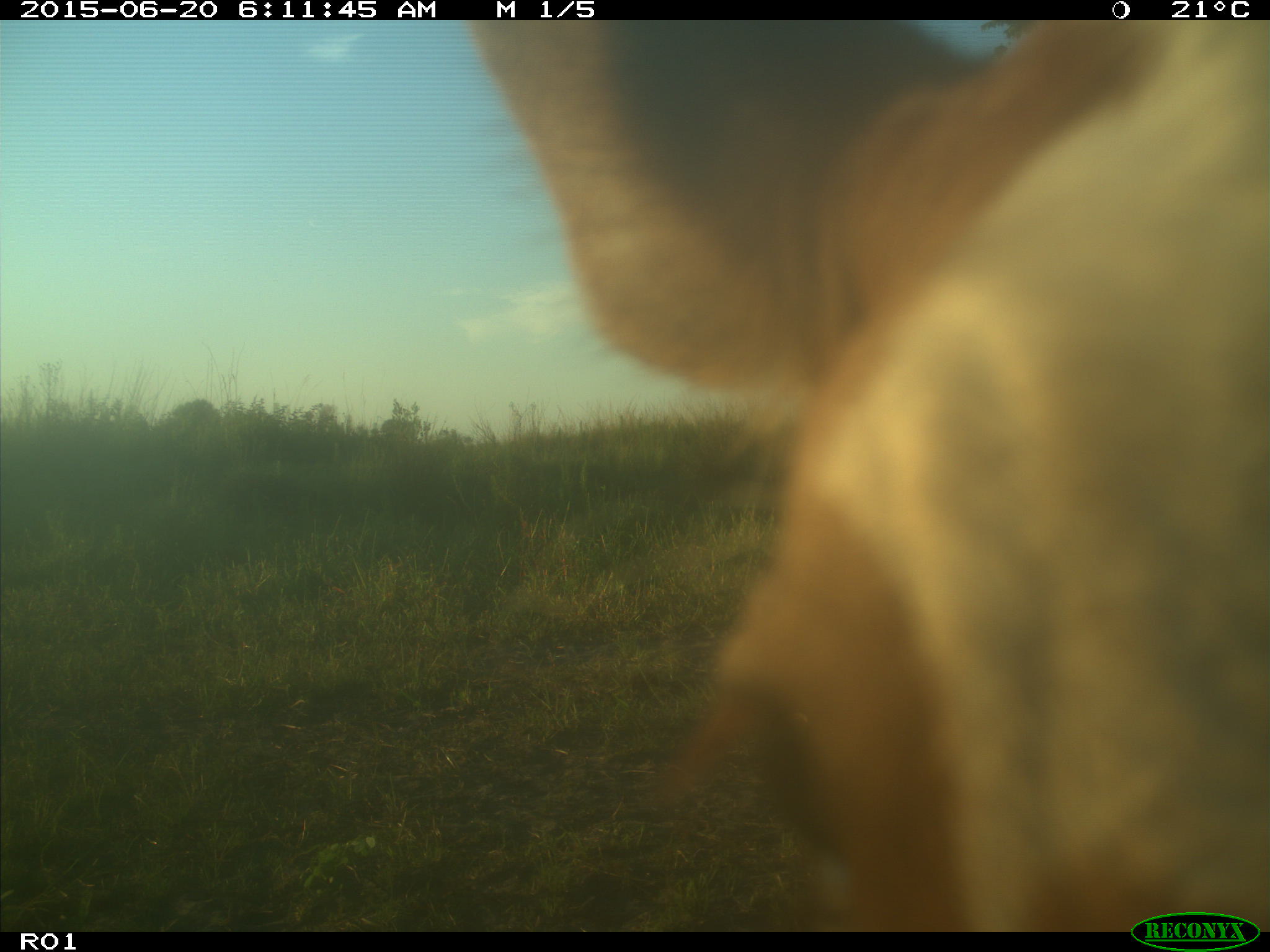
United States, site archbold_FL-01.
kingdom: Animalia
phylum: Chordata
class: Mammalia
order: Artiodactyla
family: Bovidae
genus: Bos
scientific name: Bos taurus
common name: domestic cow